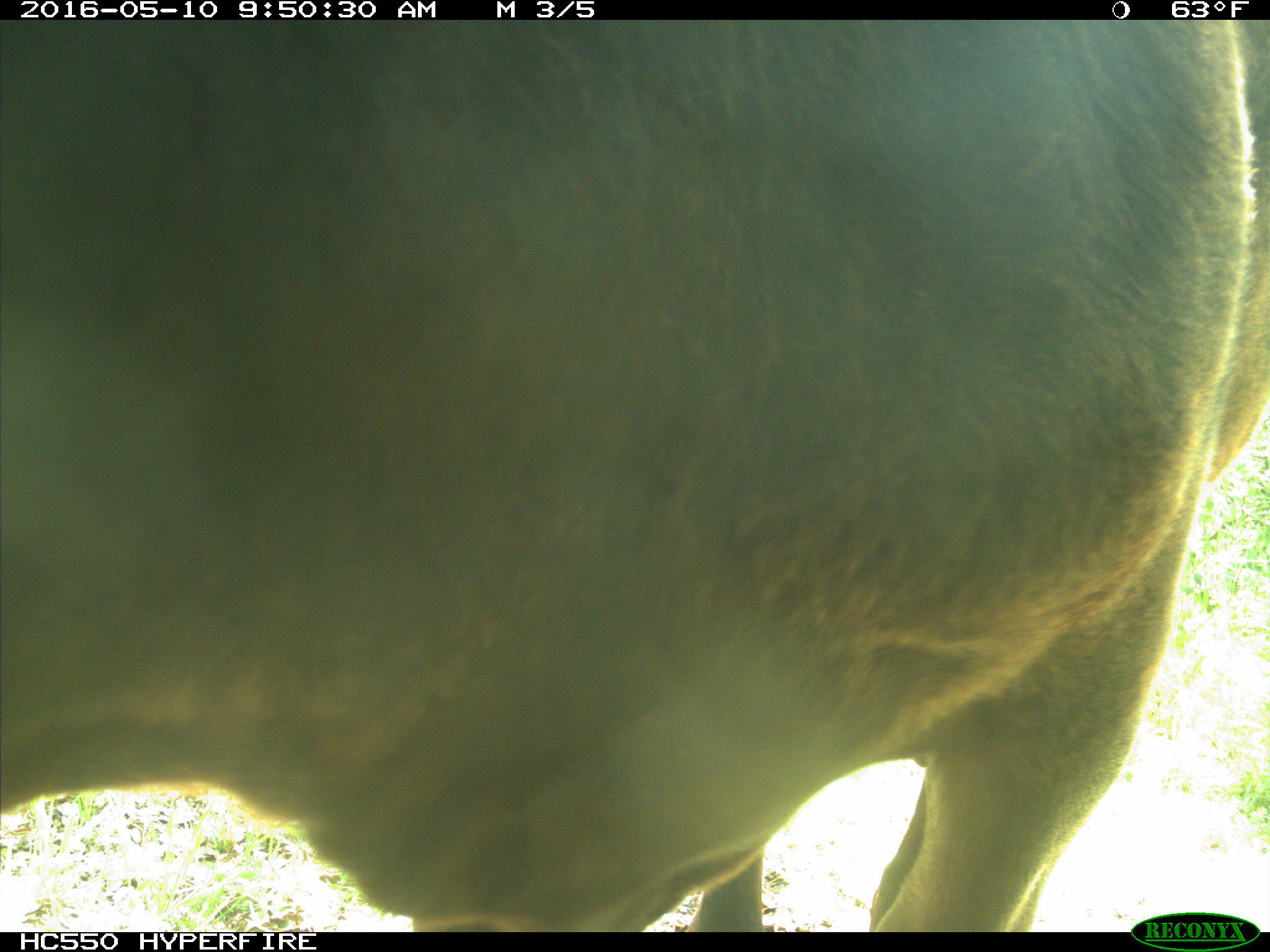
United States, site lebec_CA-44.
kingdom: Animalia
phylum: Chordata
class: Mammalia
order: Artiodactyla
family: Bovidae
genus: Bos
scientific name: Bos taurus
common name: domestic cow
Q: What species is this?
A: Bos taurus (domestic cow).